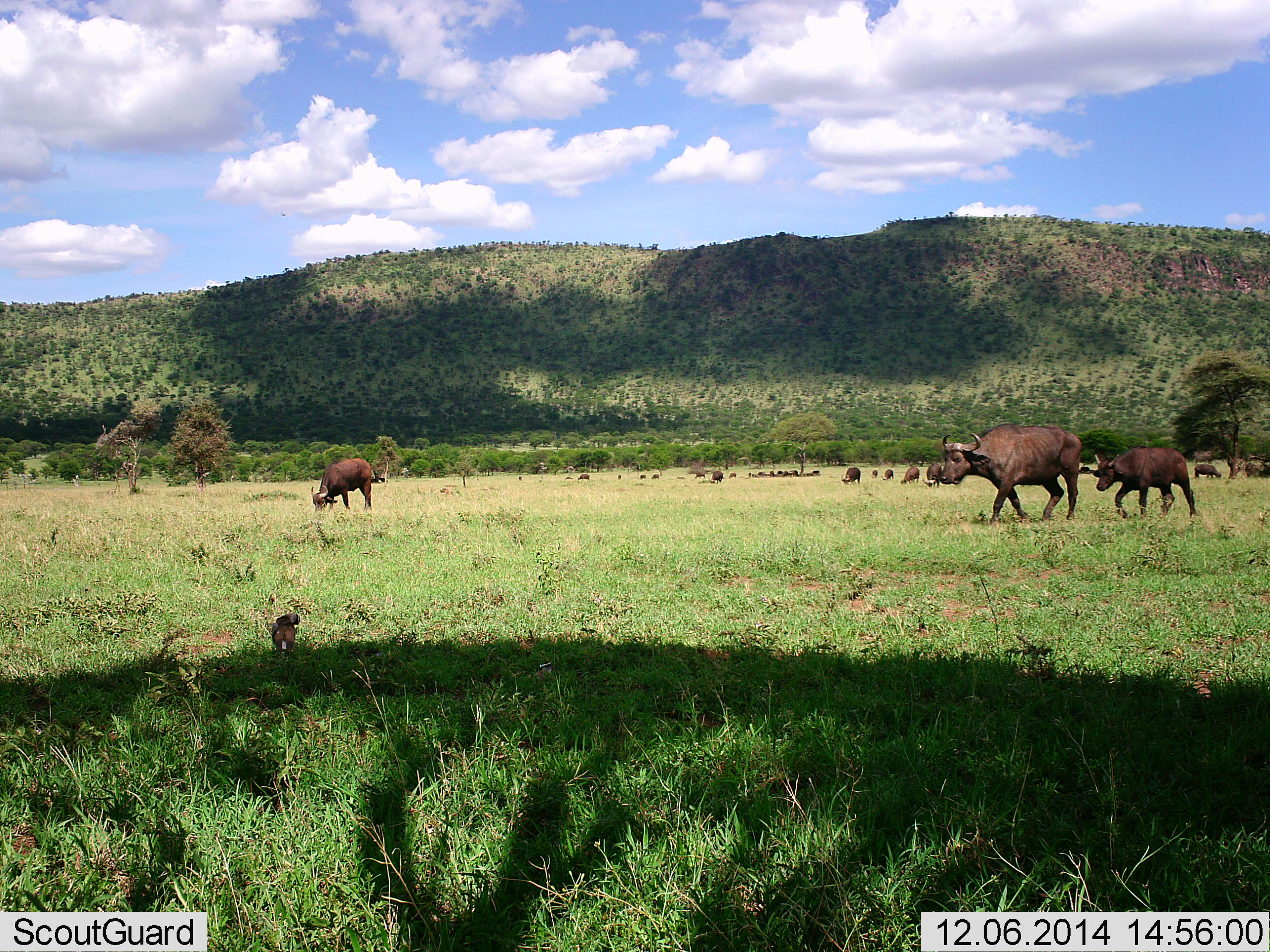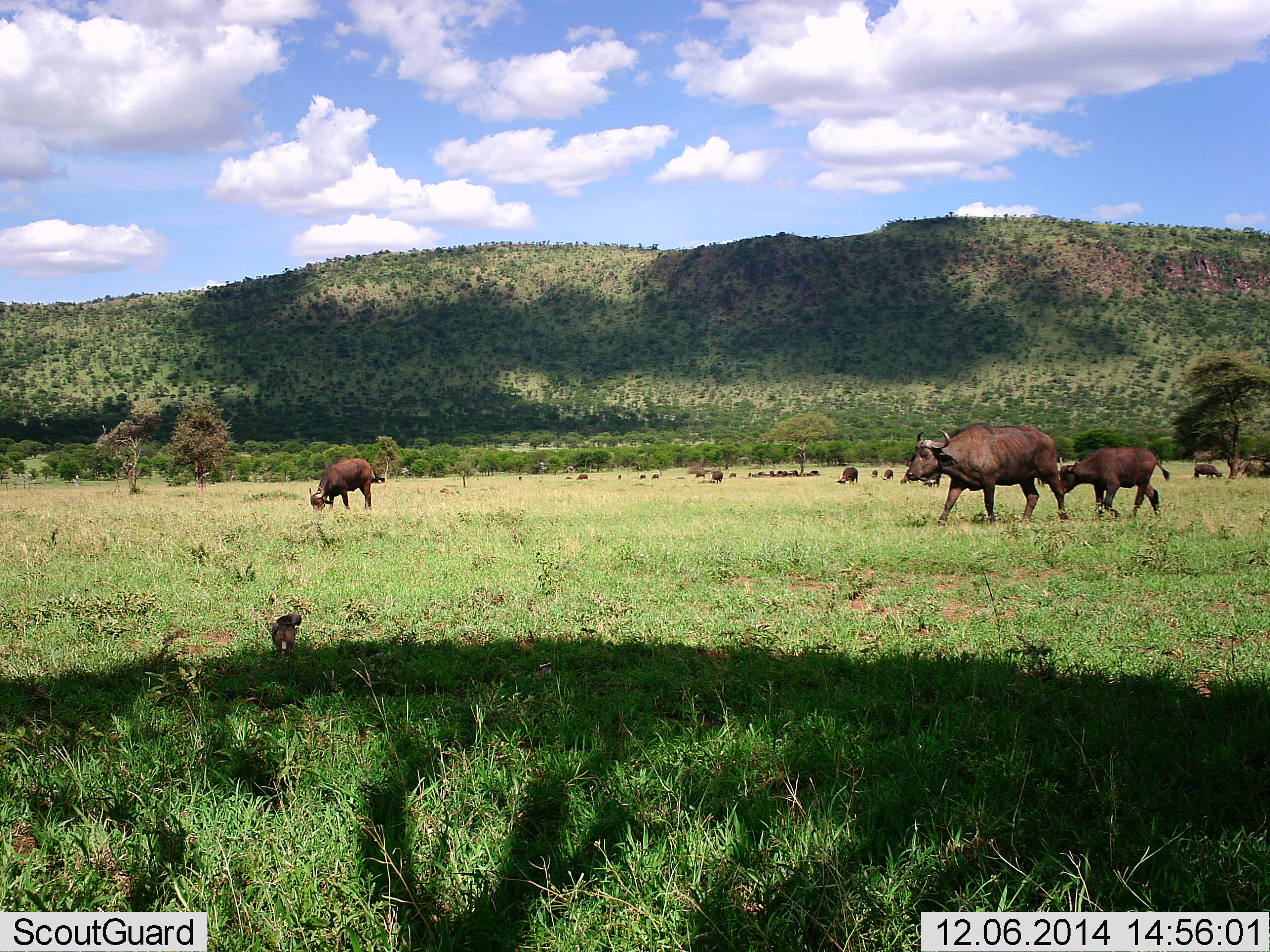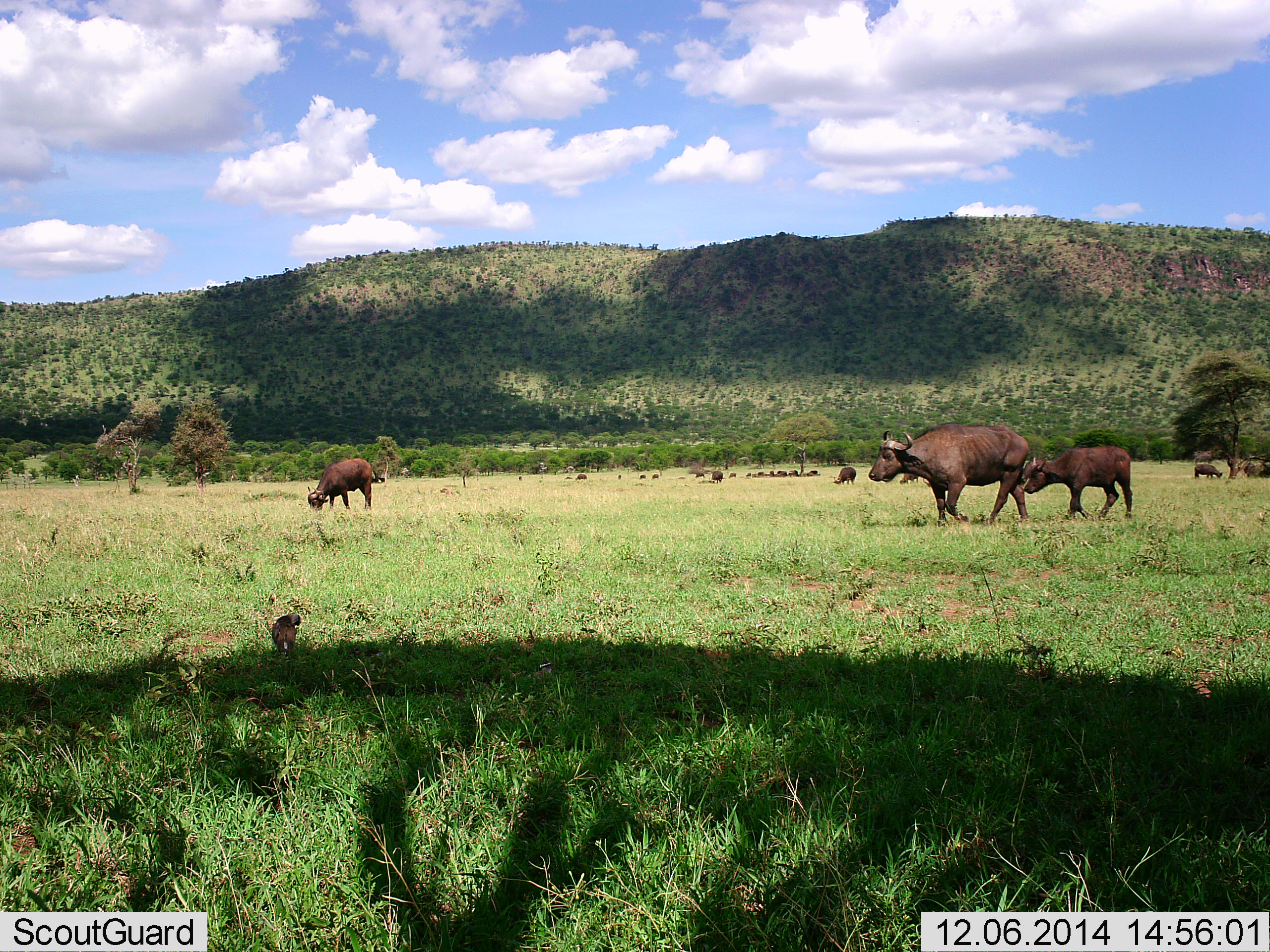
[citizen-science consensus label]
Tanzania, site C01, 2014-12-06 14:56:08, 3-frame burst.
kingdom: Animalia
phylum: Chordata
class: Mammalia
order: Artiodactyla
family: Bovidae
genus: Syncerus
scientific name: Syncerus caffer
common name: cape buffalo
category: buffalo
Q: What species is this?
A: Buffalo (cape buffalo) (Syncerus caffer).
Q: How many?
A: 11-50.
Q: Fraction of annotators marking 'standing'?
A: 48%.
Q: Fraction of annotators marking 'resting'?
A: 19%.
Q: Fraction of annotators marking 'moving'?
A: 86%.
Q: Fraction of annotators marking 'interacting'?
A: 0%.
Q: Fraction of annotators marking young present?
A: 62%.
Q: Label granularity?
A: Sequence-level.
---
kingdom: Animalia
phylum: Chordata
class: Aves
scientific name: Aves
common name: bird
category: otherbird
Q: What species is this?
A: Otherbird (bird) (Aves).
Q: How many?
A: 1.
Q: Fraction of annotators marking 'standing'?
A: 44%.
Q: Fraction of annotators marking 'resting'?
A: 44%.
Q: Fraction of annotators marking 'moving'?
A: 11%.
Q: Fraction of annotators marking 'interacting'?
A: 0%.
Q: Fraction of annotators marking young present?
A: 0%.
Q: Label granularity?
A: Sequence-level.